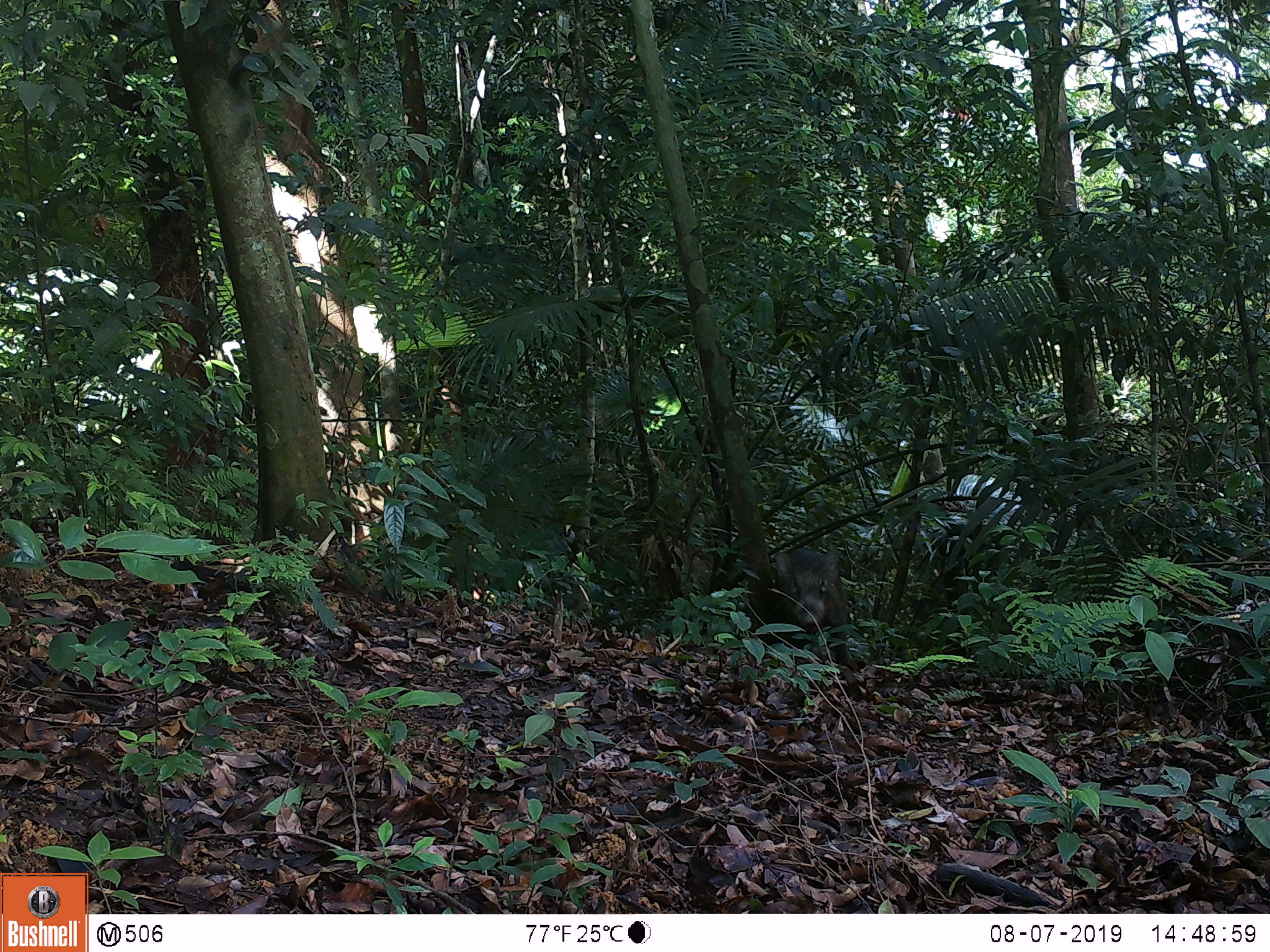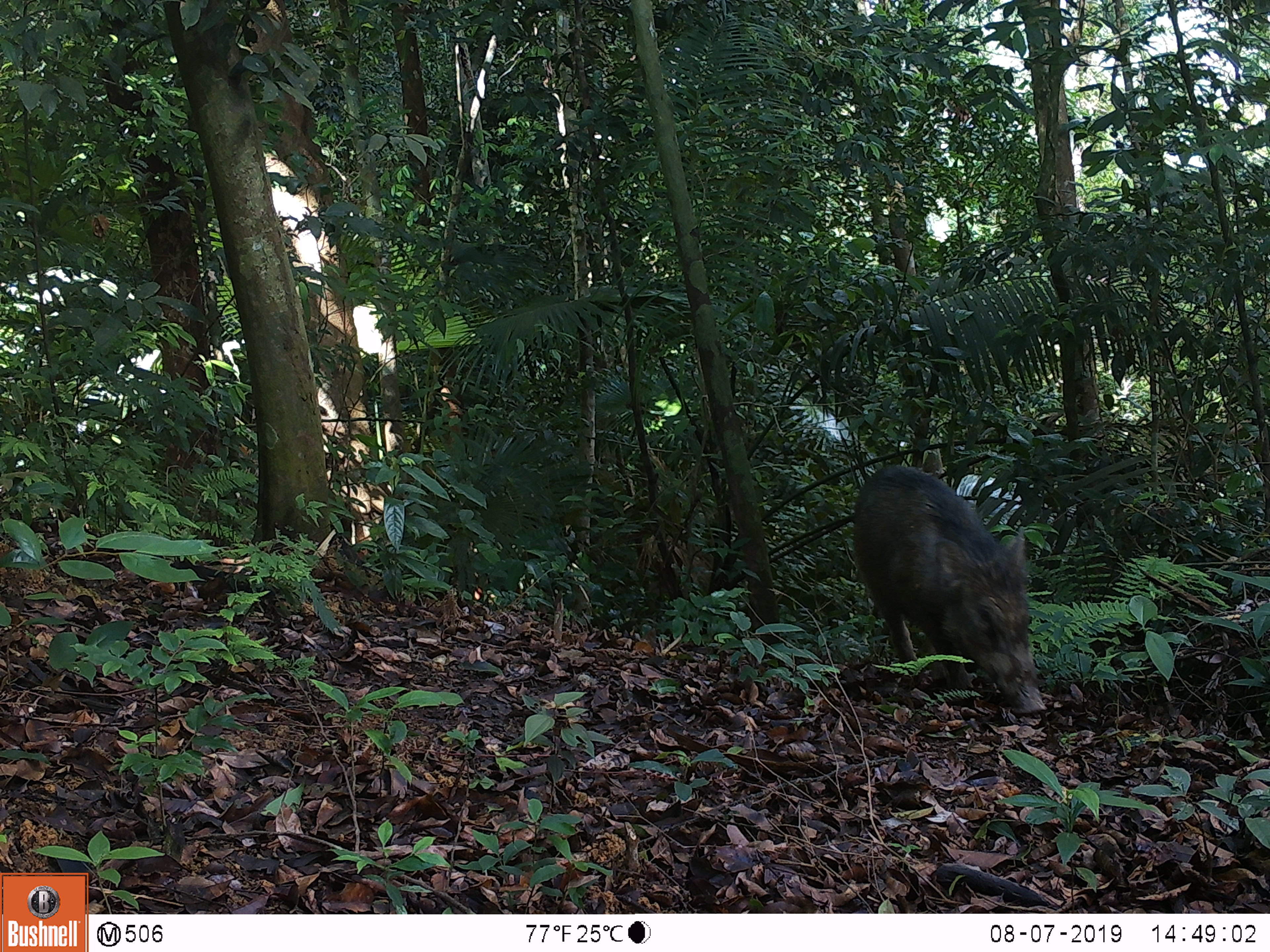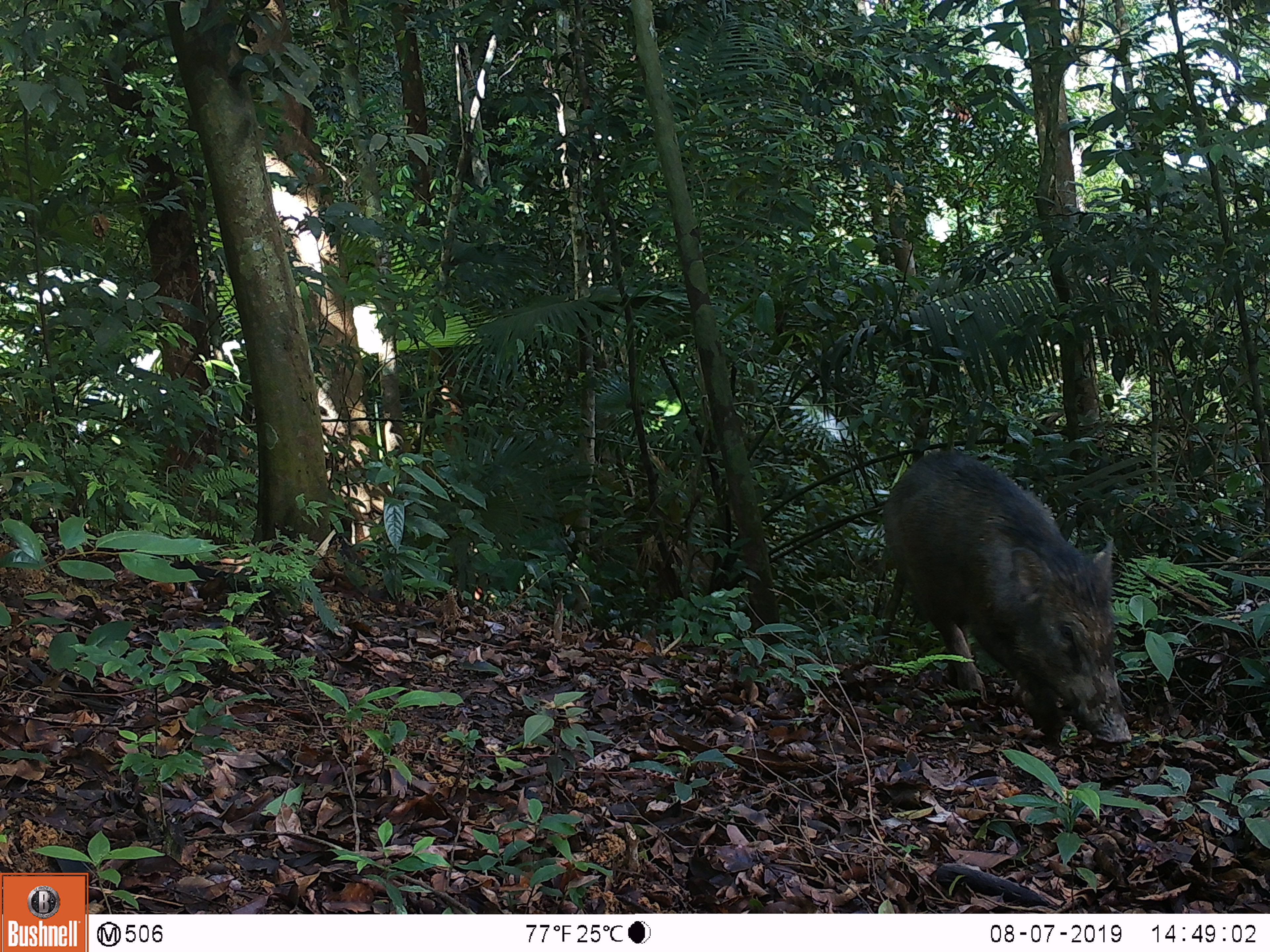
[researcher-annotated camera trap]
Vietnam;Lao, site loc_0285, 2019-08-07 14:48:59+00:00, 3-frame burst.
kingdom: Animalia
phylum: Chordata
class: Mammalia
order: Artiodactyla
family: Suidae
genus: Sus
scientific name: Sus scrofa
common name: eurasian wild pig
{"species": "eurasian wild pig (Sus scrofa)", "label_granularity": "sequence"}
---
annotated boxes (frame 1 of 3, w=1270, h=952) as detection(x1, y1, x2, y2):
eurasian wild pig: detection(771, 546, 858, 688)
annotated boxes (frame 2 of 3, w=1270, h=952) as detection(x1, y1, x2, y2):
eurasian wild pig: detection(852, 466, 1049, 714)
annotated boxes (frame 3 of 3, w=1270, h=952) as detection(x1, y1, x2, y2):
eurasian wild pig: detection(879, 449, 1134, 745)